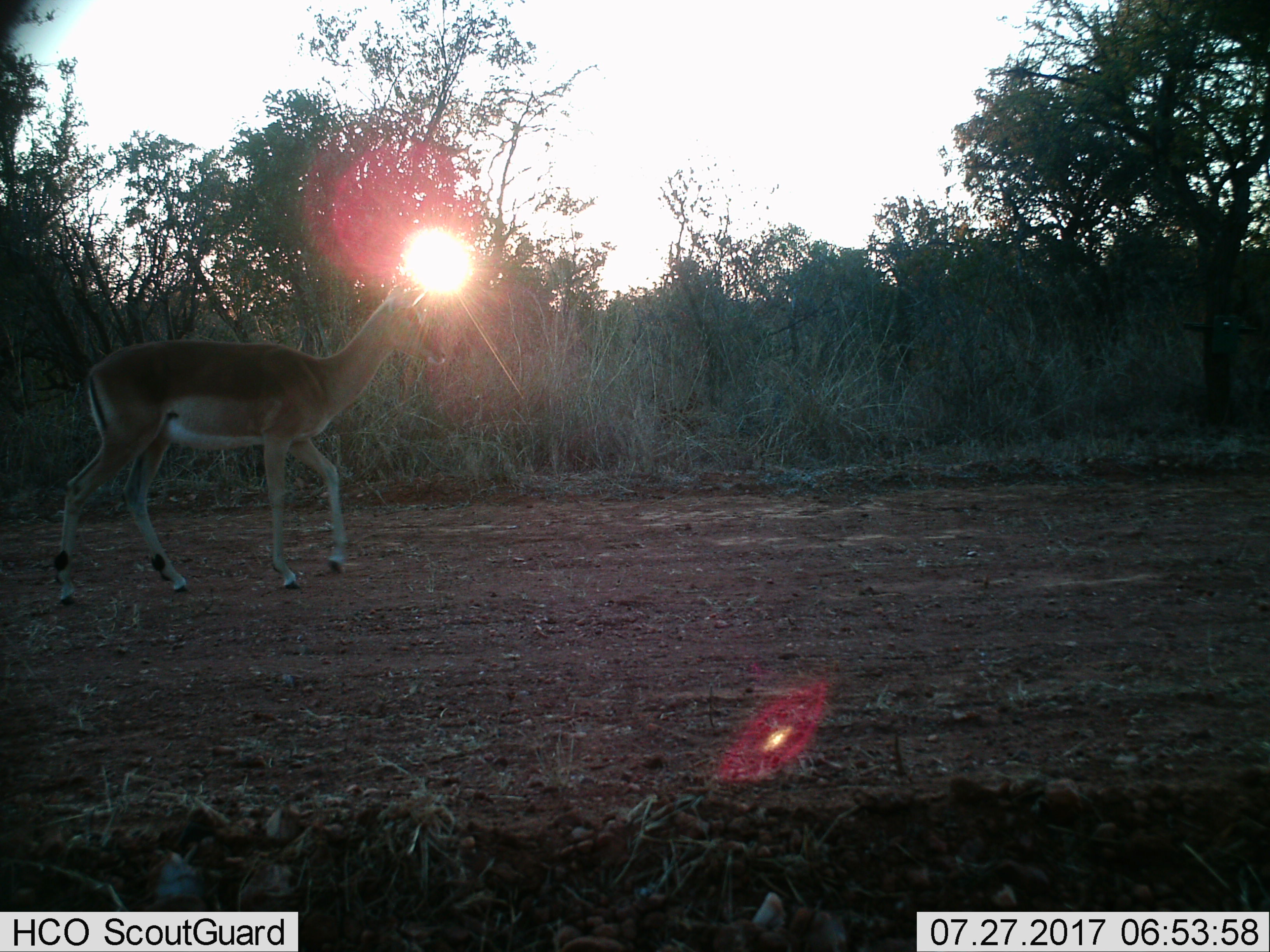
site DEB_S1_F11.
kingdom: Animalia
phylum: Chordata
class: Mammalia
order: Artiodactyla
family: Bovidae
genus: Aepyceros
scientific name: Aepyceros melampus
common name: impala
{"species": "impala (Aepyceros melampus)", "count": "1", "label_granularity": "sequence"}